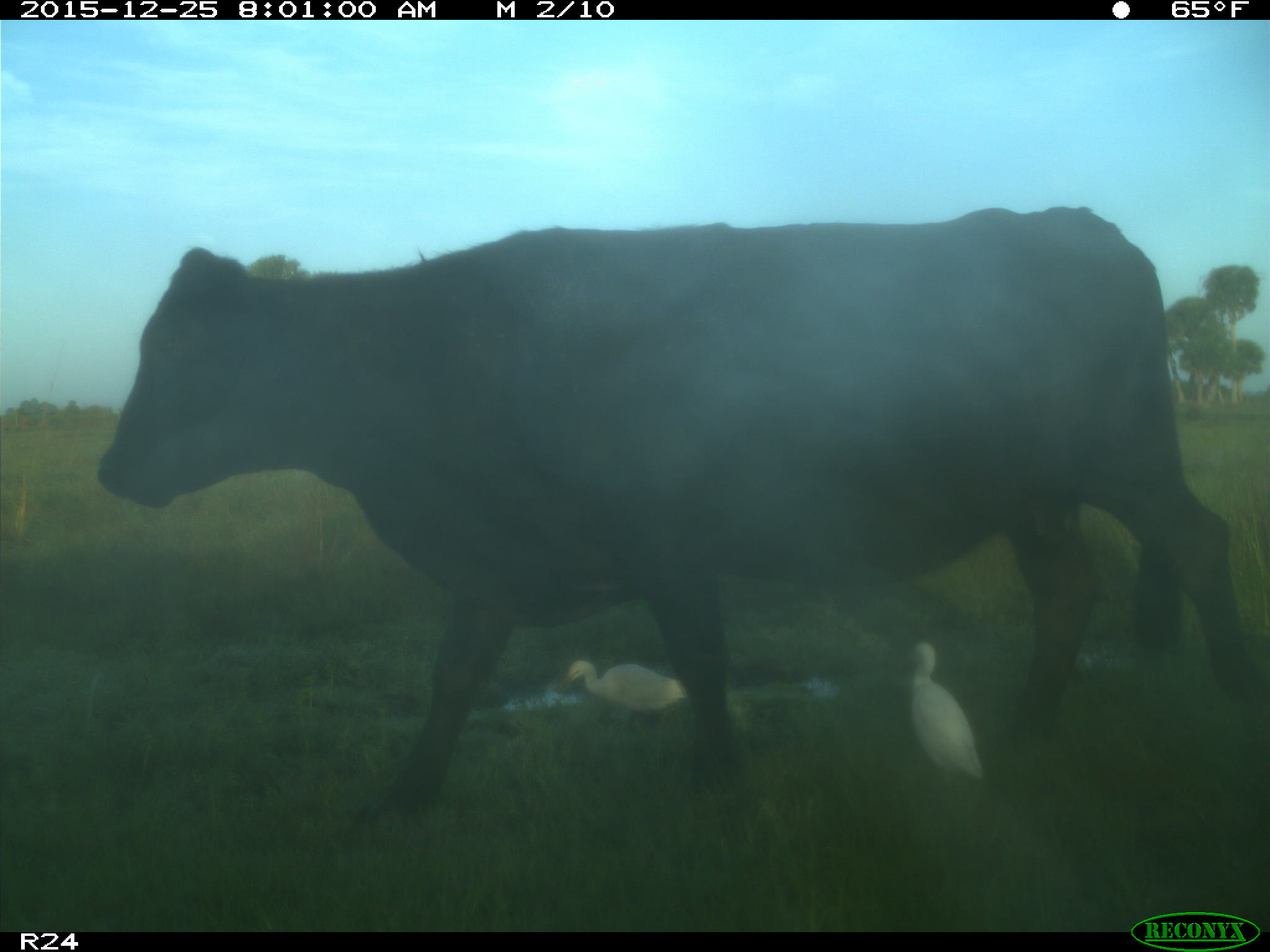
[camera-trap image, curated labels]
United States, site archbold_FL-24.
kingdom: Animalia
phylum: Chordata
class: Mammalia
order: Artiodactyla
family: Bovidae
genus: Bos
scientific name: Bos taurus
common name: domestic cow